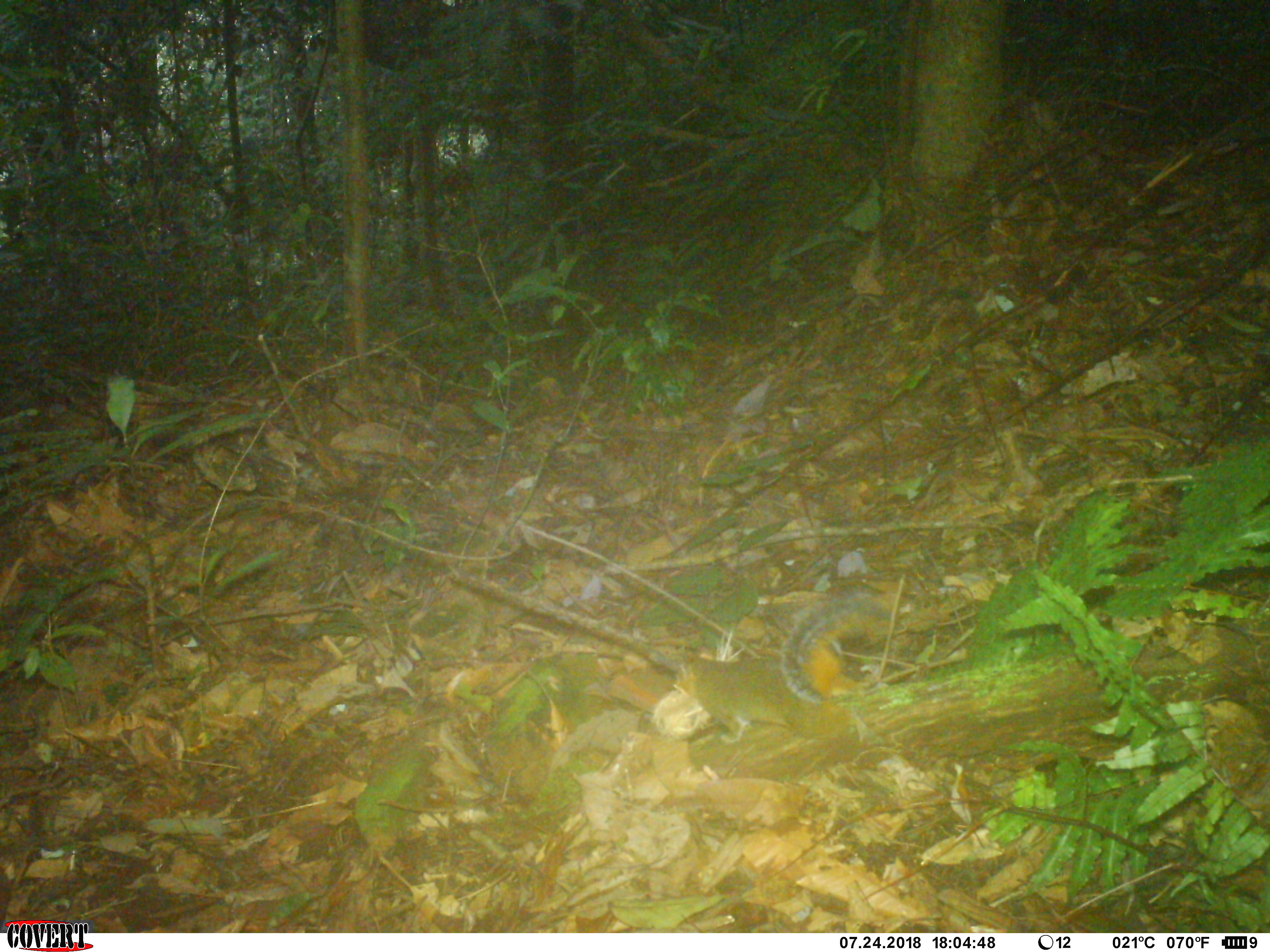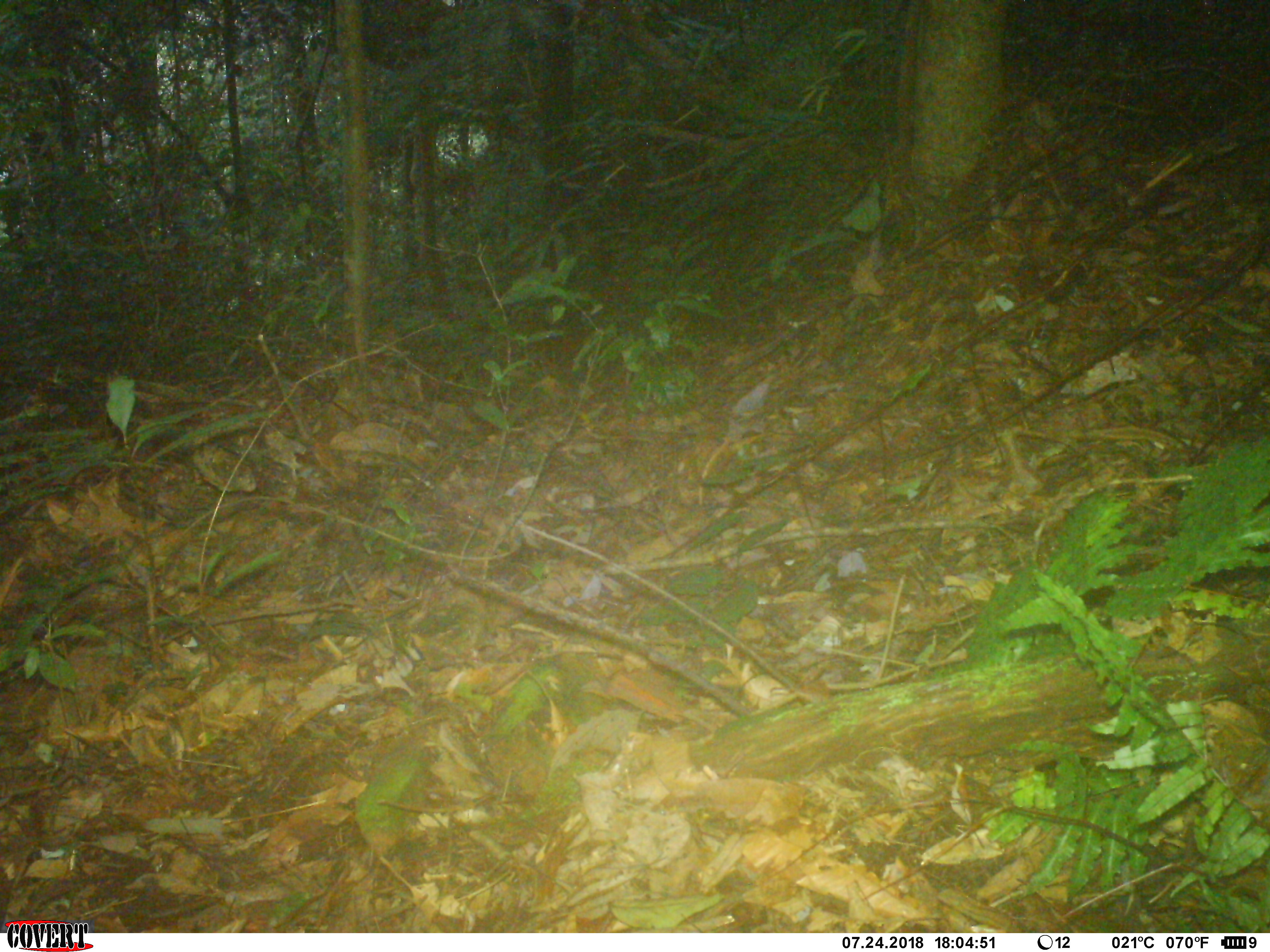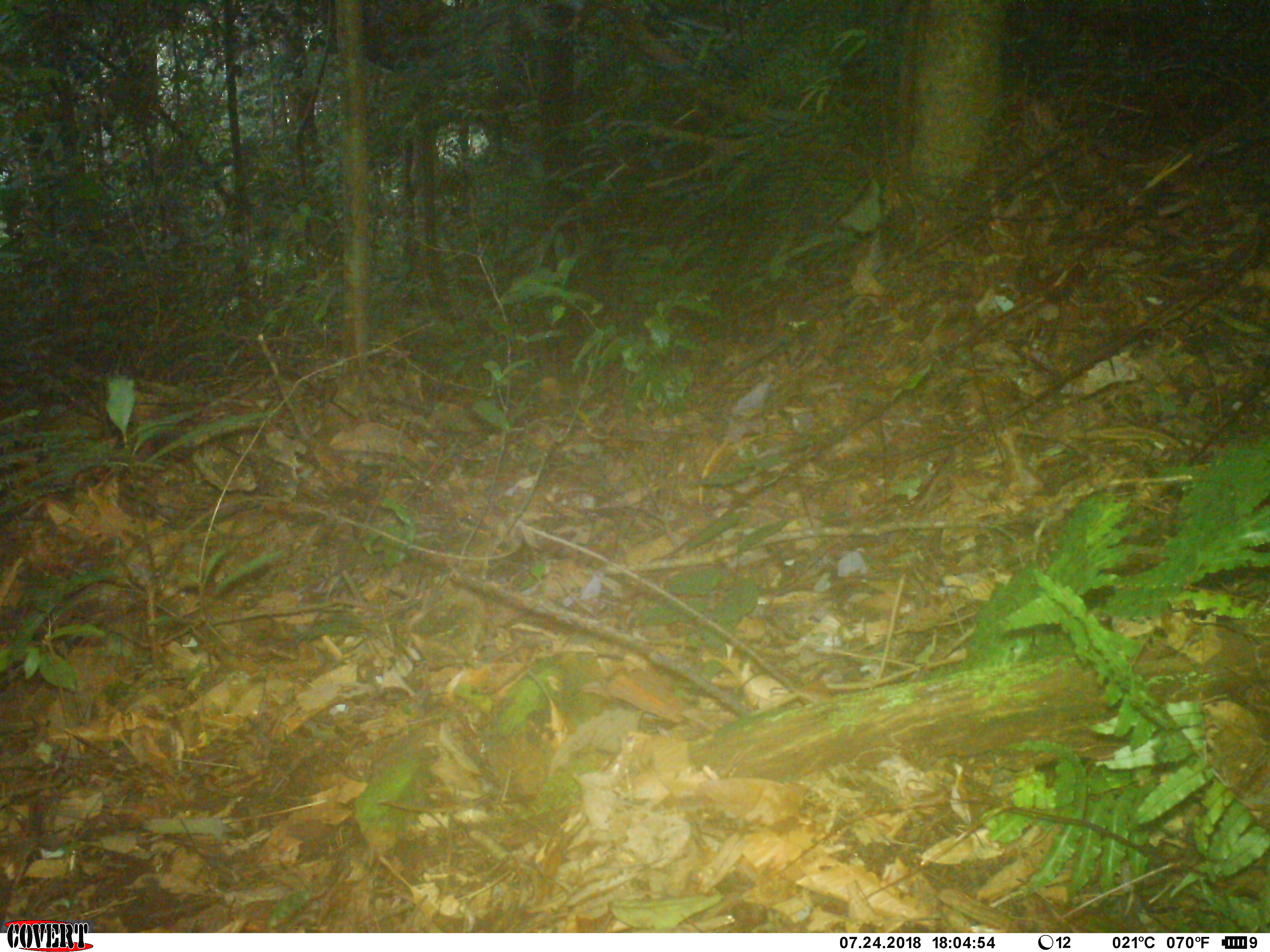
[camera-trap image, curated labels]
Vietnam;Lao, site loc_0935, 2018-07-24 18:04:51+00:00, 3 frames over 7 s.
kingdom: Animalia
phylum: Chordata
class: Mammalia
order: Rodentia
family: Sciuridae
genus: Dremomys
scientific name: Dremomys rufigenis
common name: red-cheeked squirrel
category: red cheeked squirrel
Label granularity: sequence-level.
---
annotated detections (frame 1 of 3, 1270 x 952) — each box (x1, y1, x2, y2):
red cheeked squirrel: (675, 592, 891, 746)